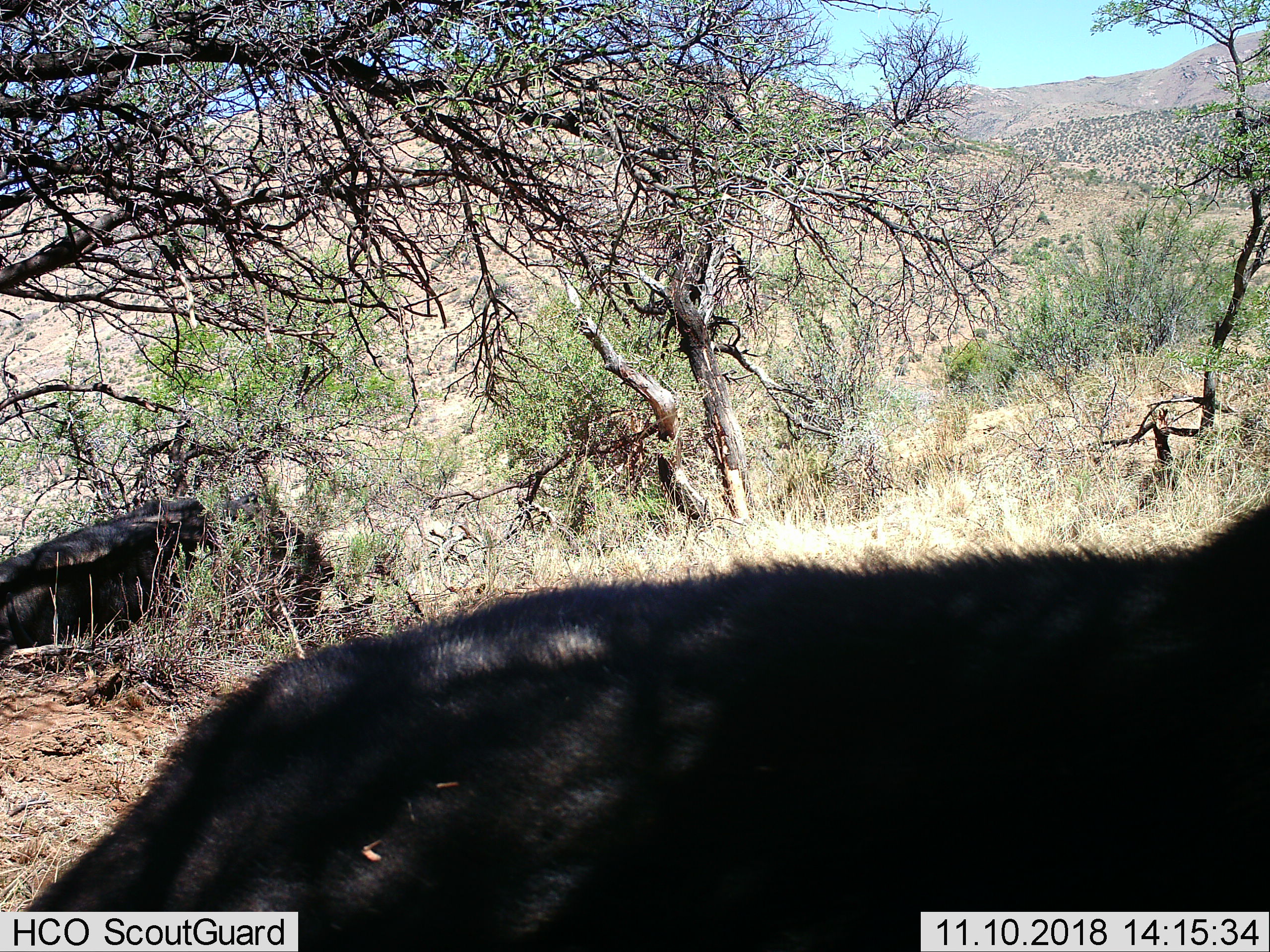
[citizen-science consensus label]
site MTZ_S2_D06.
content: unidentified animal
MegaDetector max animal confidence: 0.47